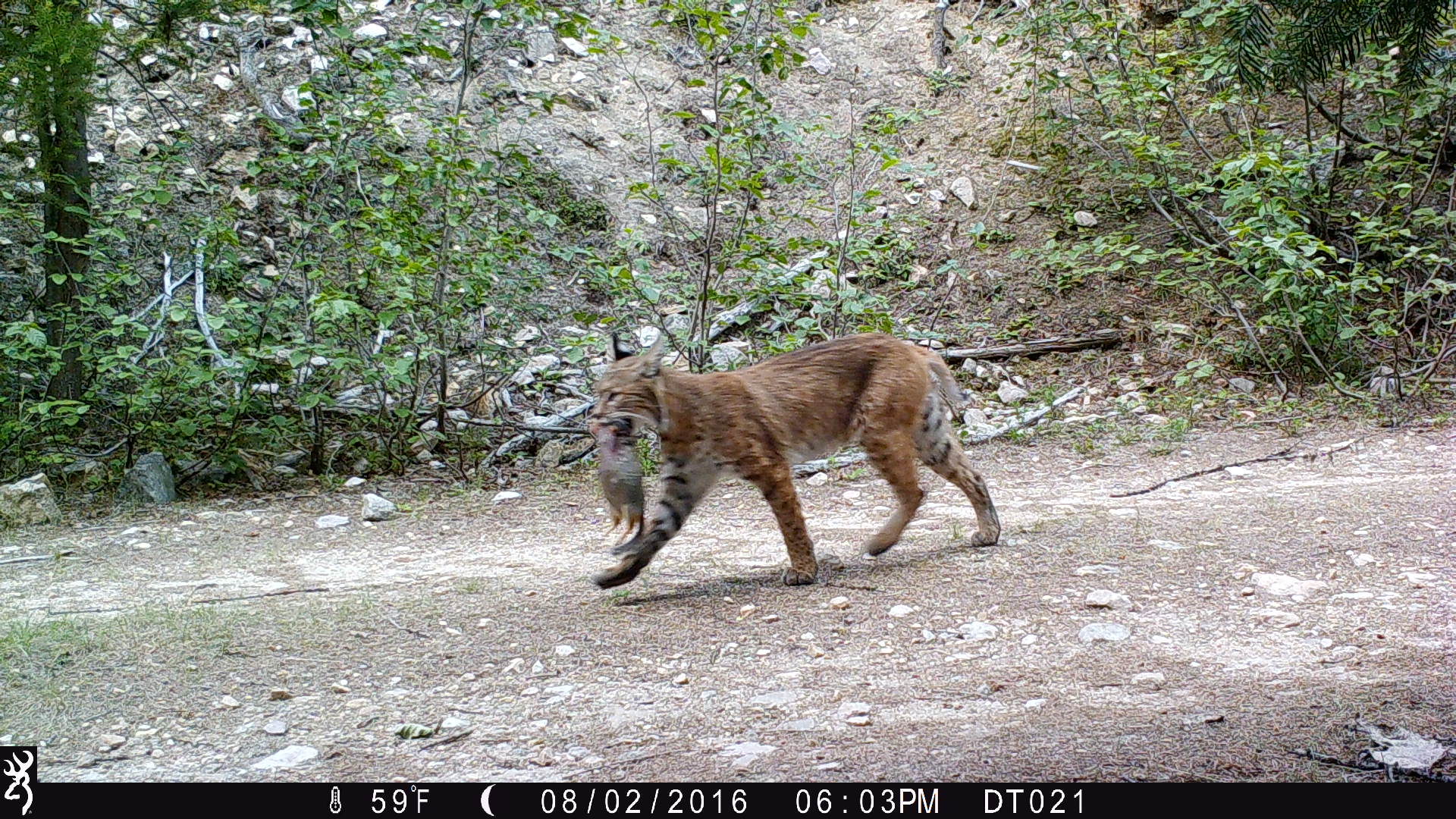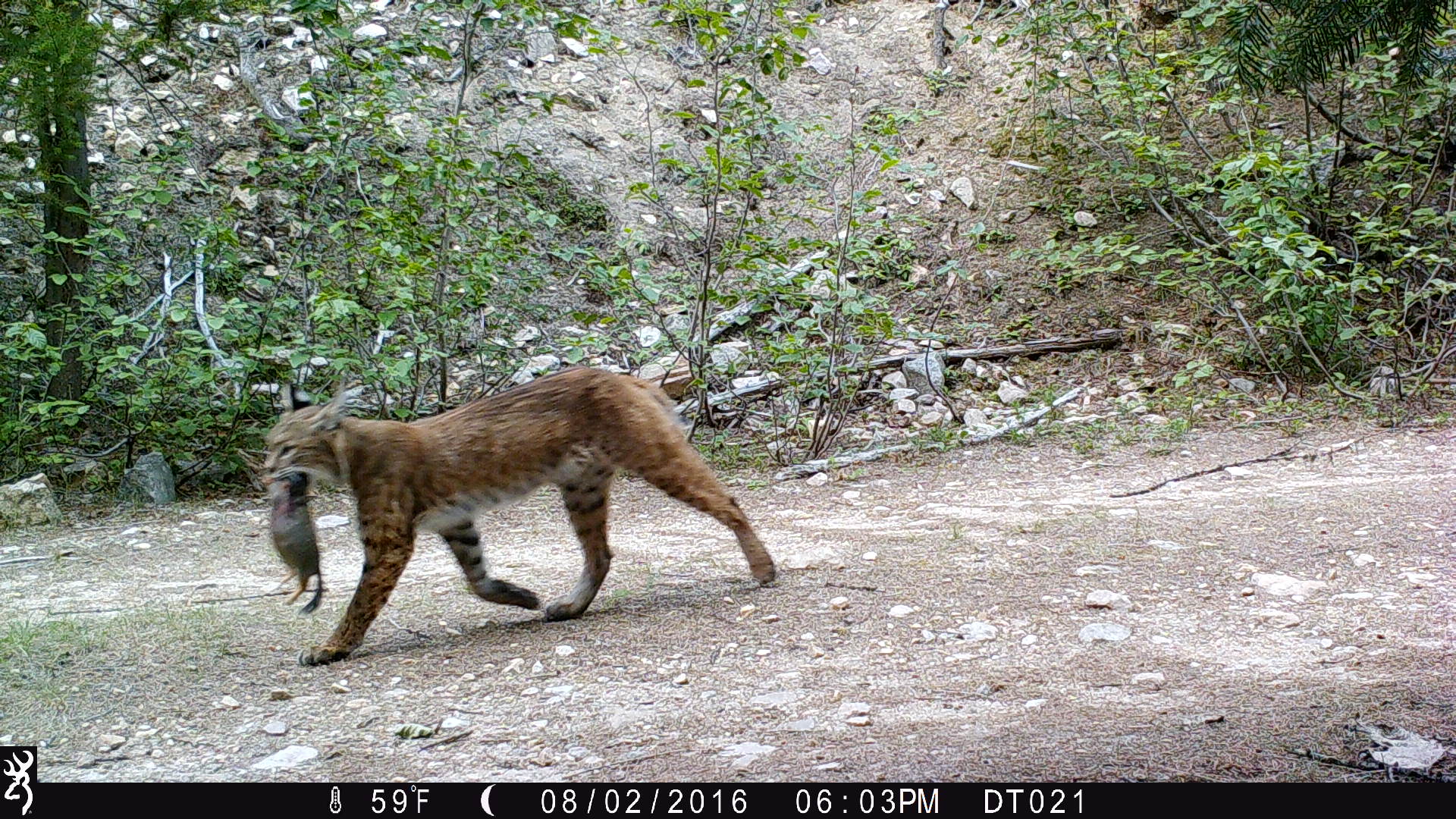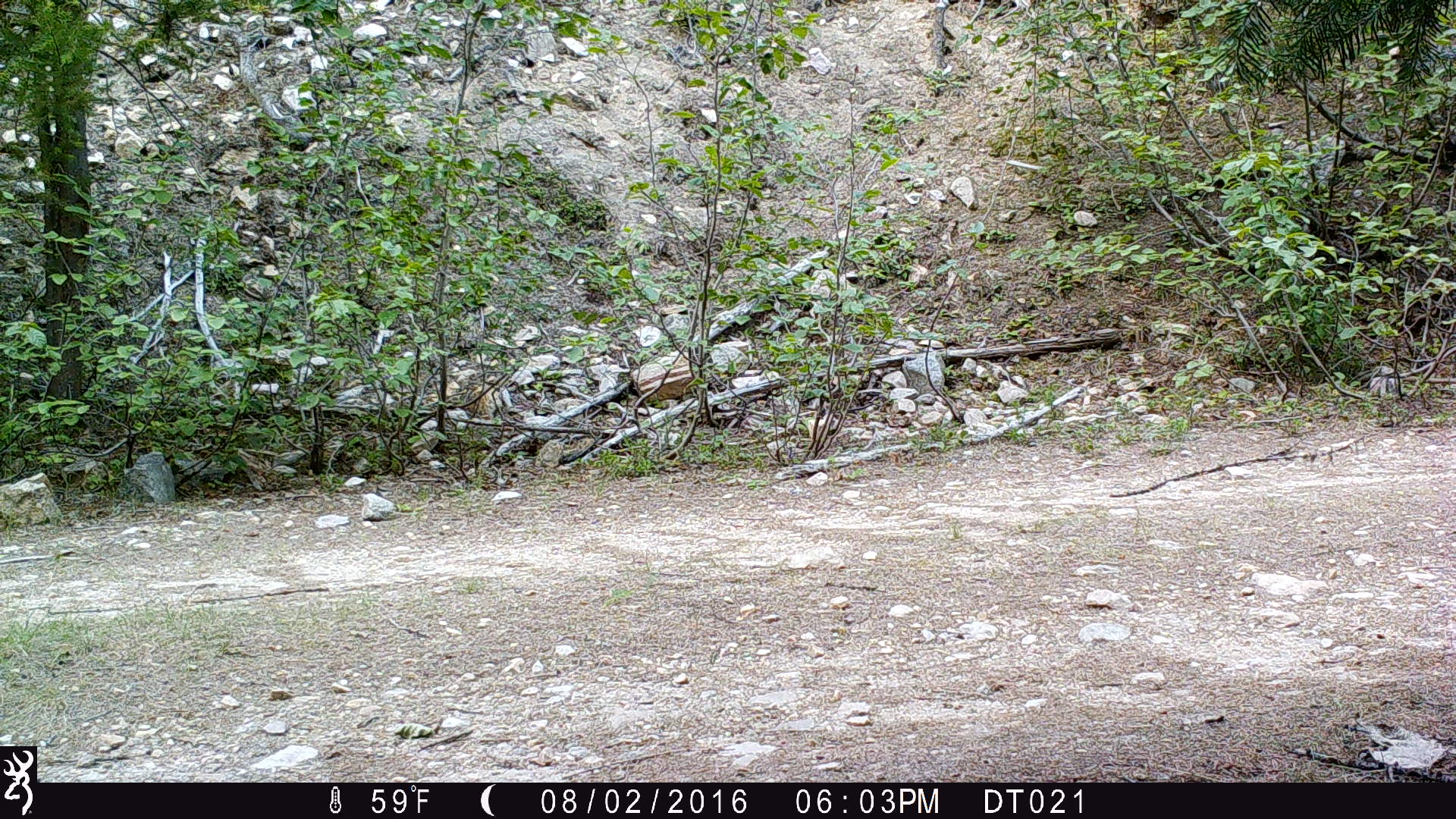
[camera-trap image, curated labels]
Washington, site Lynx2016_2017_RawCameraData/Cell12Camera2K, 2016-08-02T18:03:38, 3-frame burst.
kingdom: Animalia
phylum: Chordata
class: Mammalia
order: Carnivora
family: Felidae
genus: Lynx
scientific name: Lynx rufus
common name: bobcat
Lynx rufus (bobcat). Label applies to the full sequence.